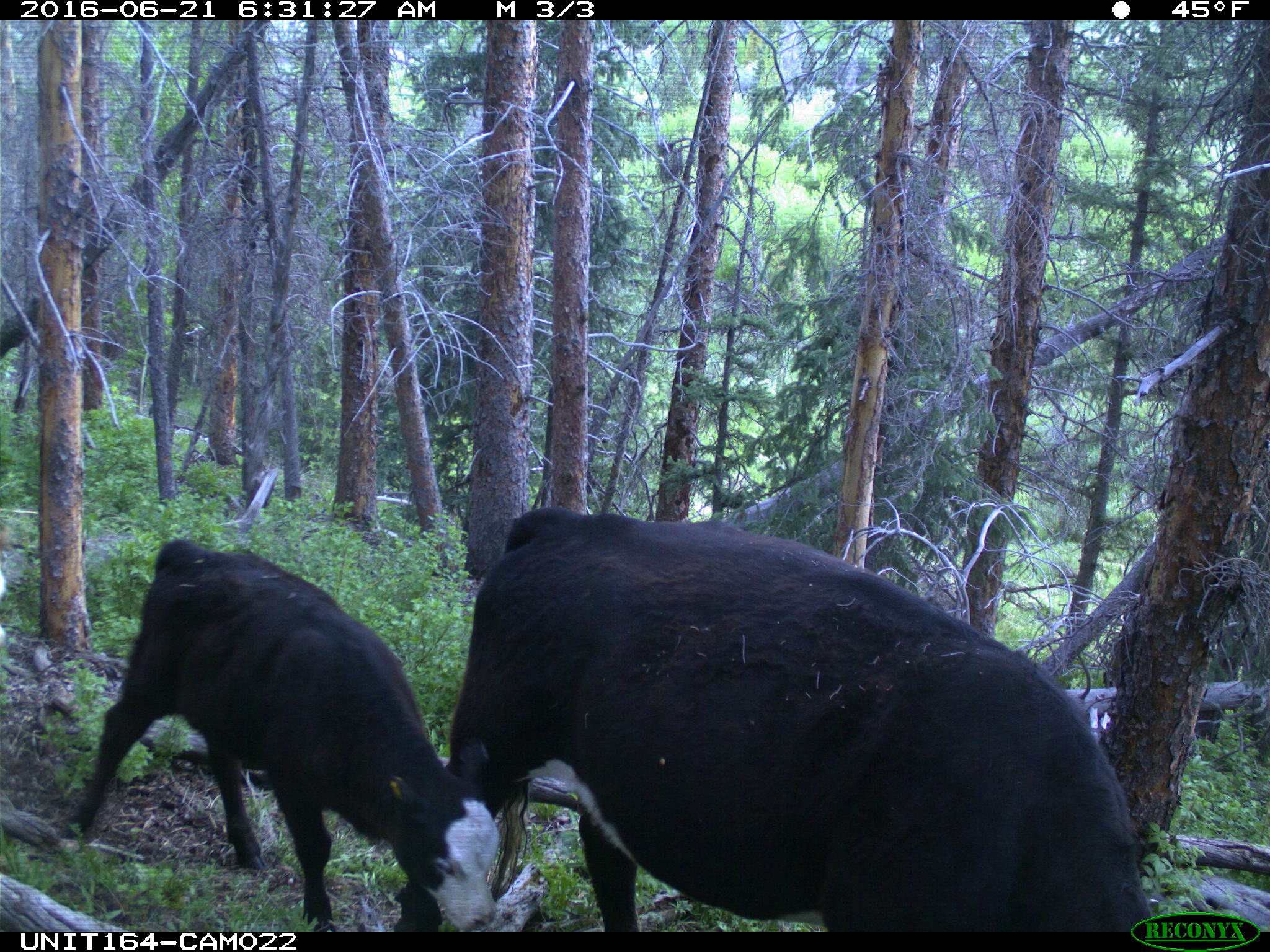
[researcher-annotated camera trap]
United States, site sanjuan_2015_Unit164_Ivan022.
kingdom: Animalia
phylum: Chordata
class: Mammalia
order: Artiodactyla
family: Bovidae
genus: Bos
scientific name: Bos taurus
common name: domestic cow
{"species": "Bos taurus (domestic cow)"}